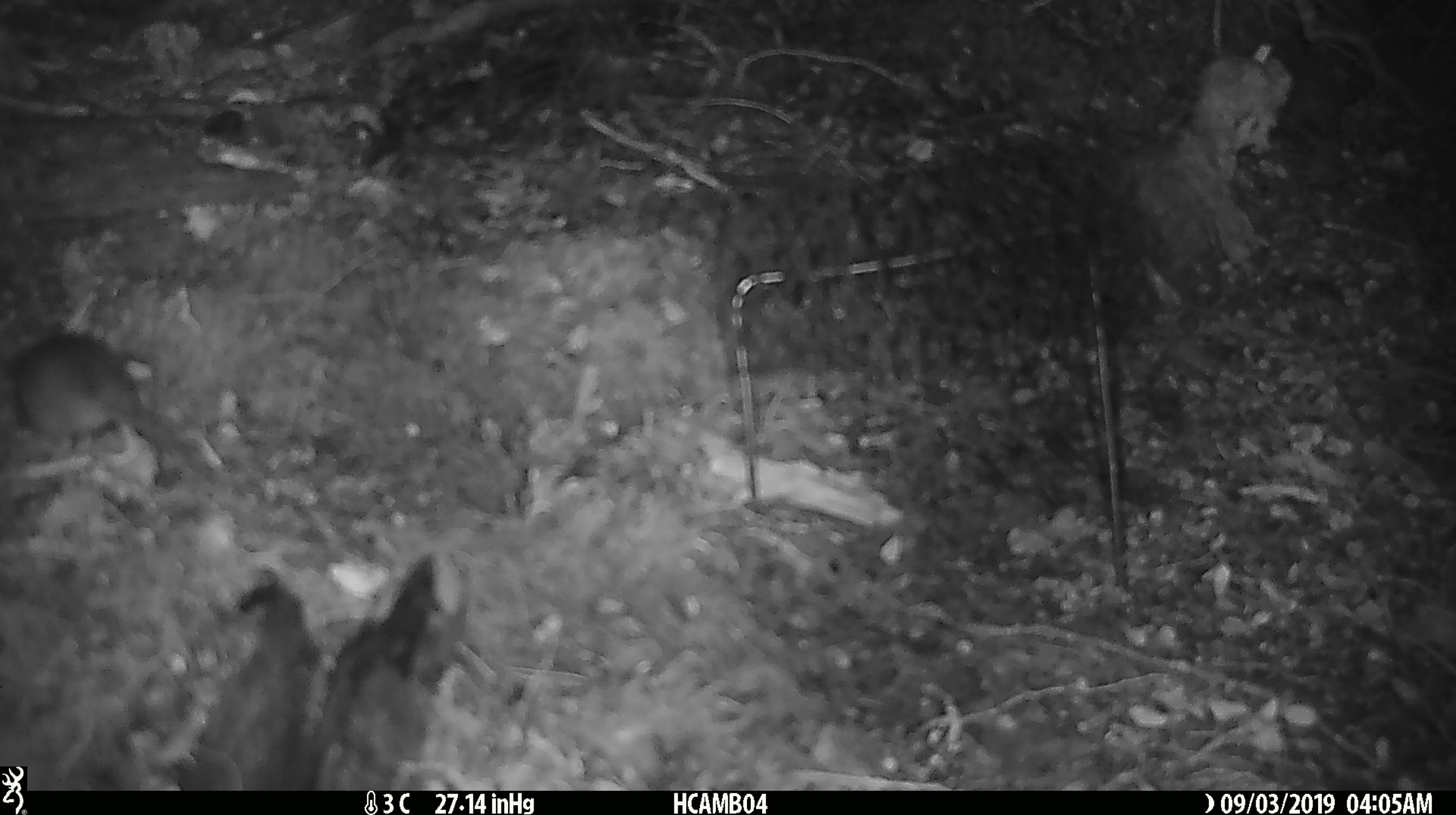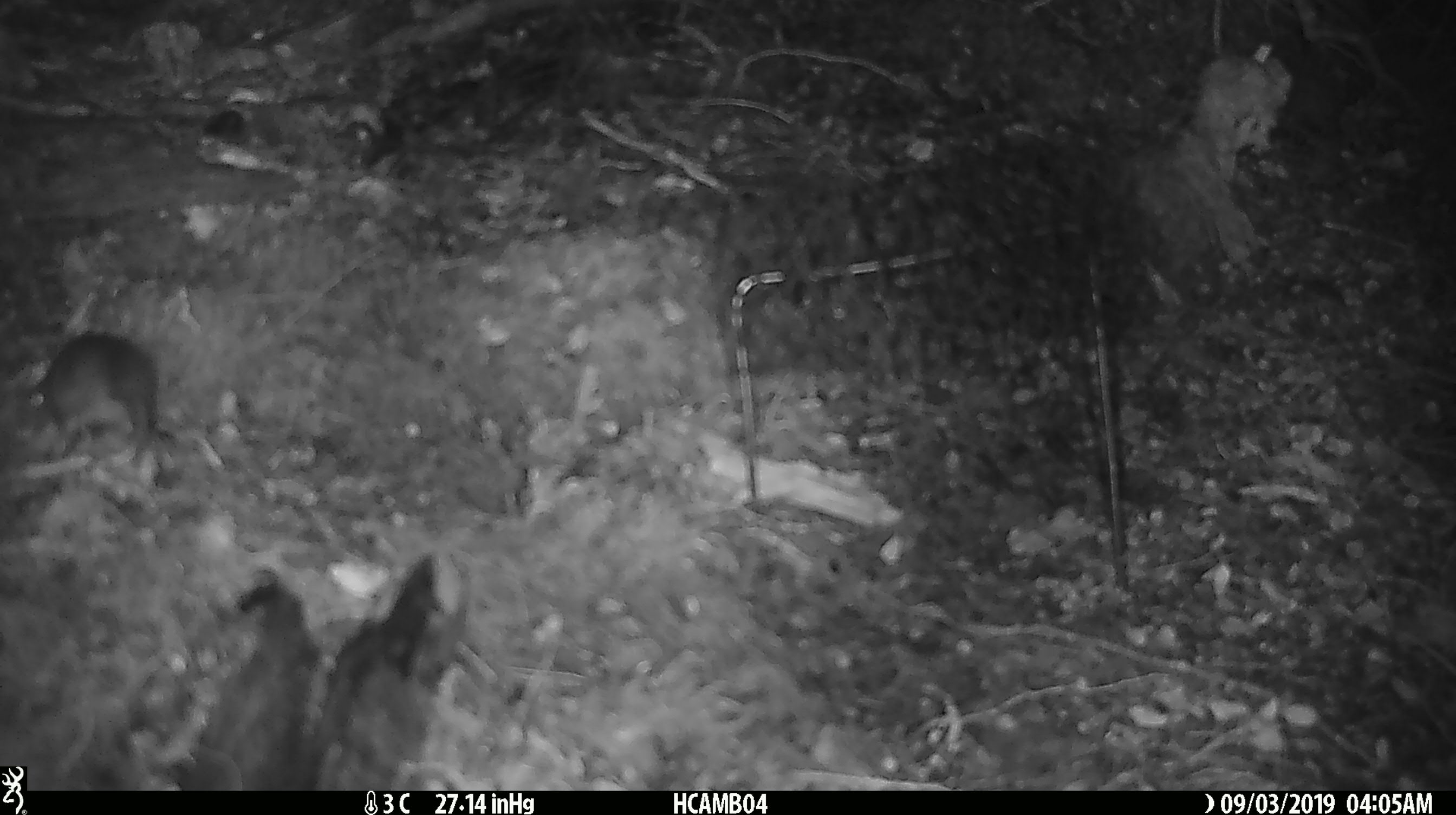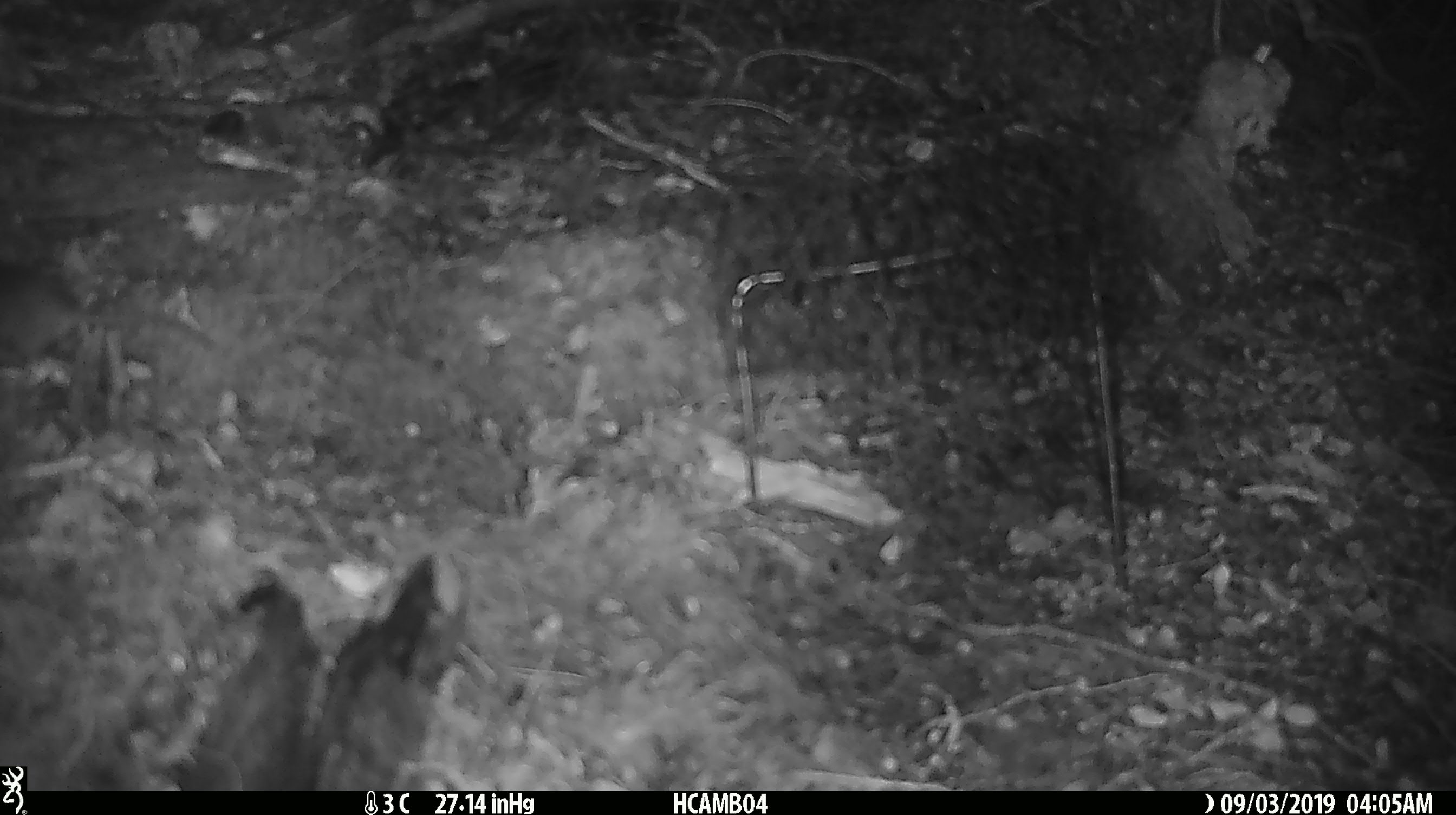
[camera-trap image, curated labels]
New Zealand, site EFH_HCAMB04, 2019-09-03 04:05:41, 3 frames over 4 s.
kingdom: Animalia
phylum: Chordata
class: Mammalia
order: Rodentia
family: Muridae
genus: Mus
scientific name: Mus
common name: mouse